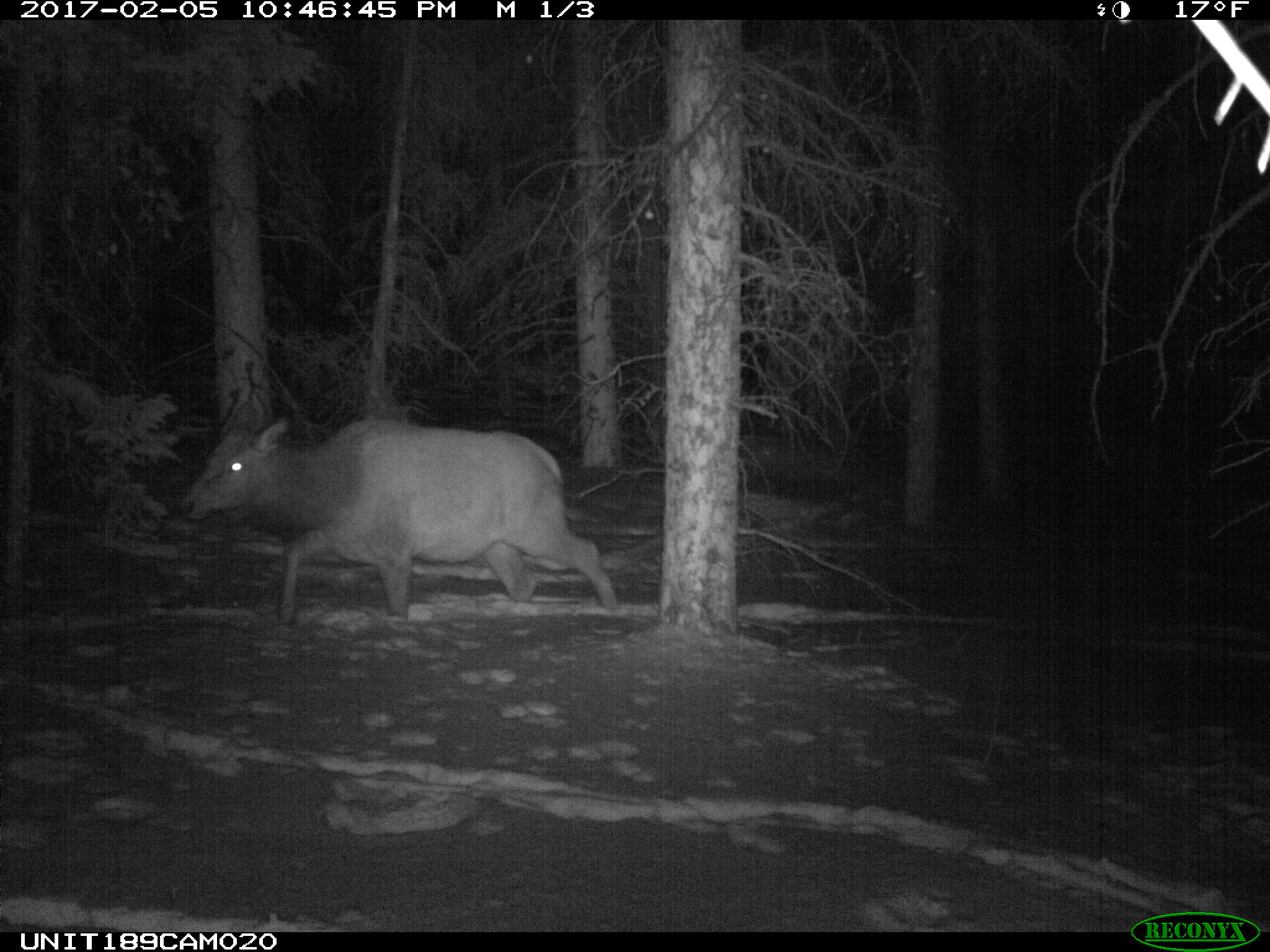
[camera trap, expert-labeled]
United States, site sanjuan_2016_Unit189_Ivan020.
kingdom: Animalia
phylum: Chordata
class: Mammalia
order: Artiodactyla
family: Cervidae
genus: Cervus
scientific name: Cervus elaphus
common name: red deer